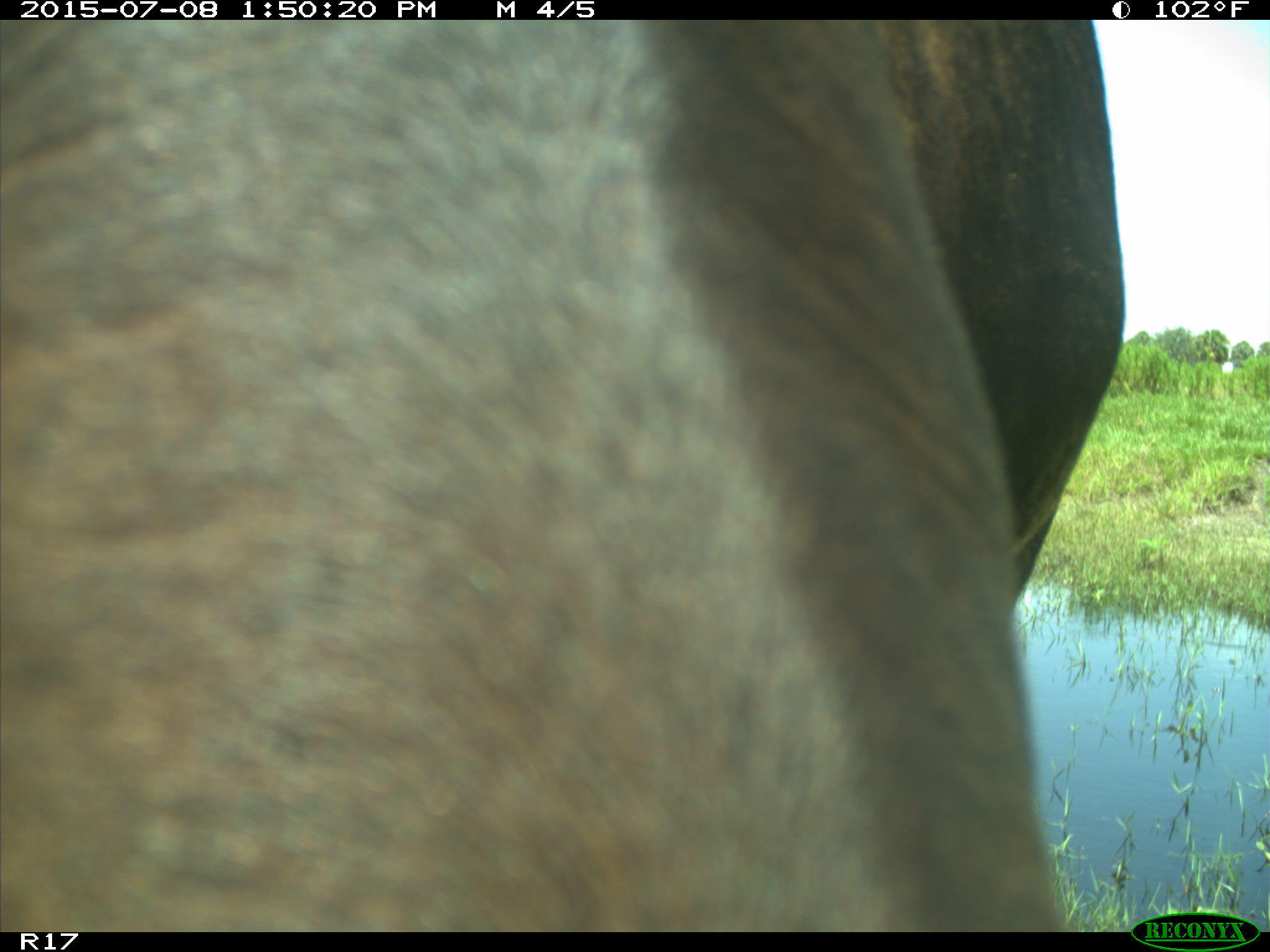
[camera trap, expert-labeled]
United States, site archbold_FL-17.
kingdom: Animalia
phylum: Chordata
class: Mammalia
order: Artiodactyla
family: Bovidae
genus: Bos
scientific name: Bos taurus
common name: domestic cow